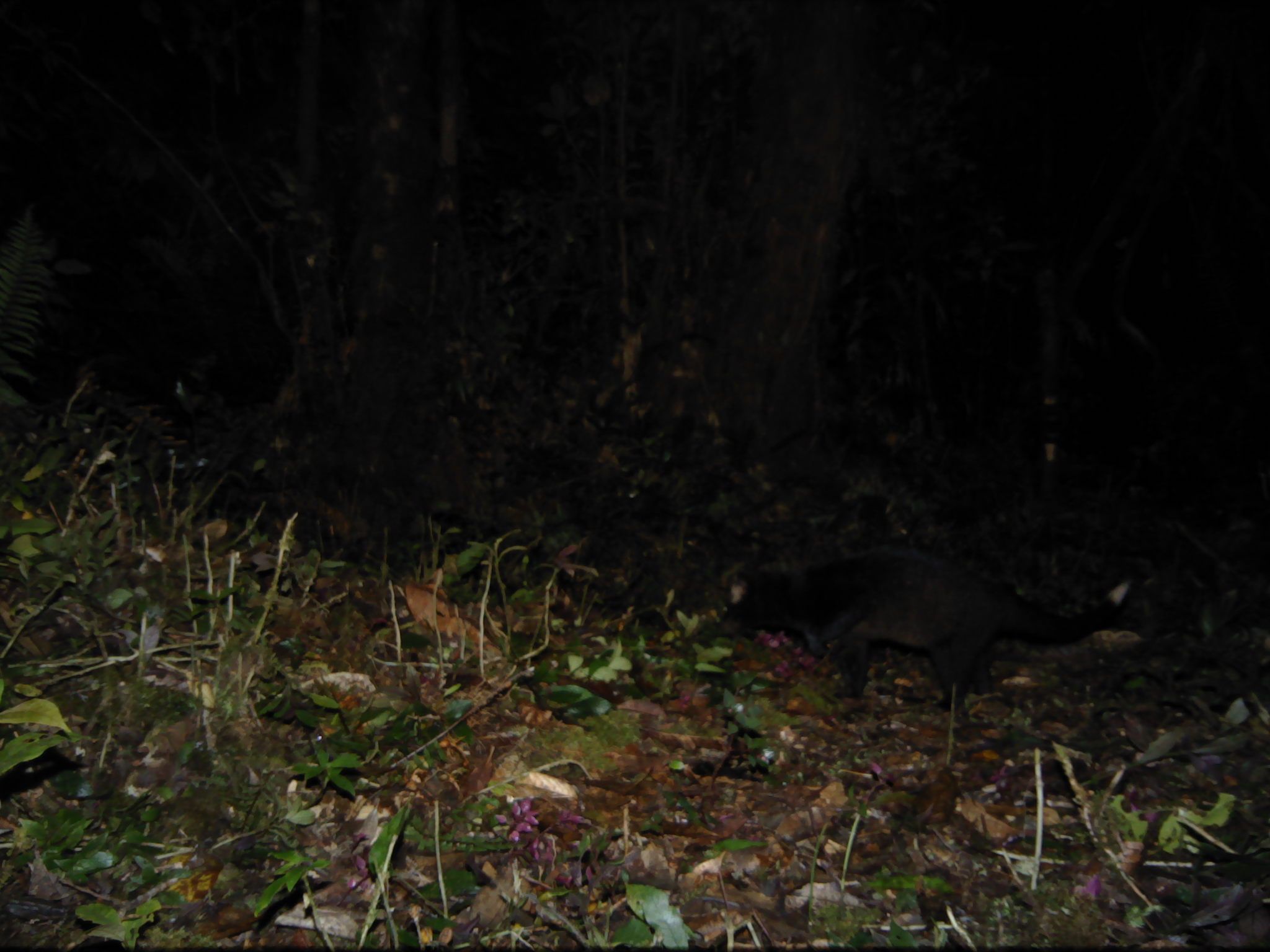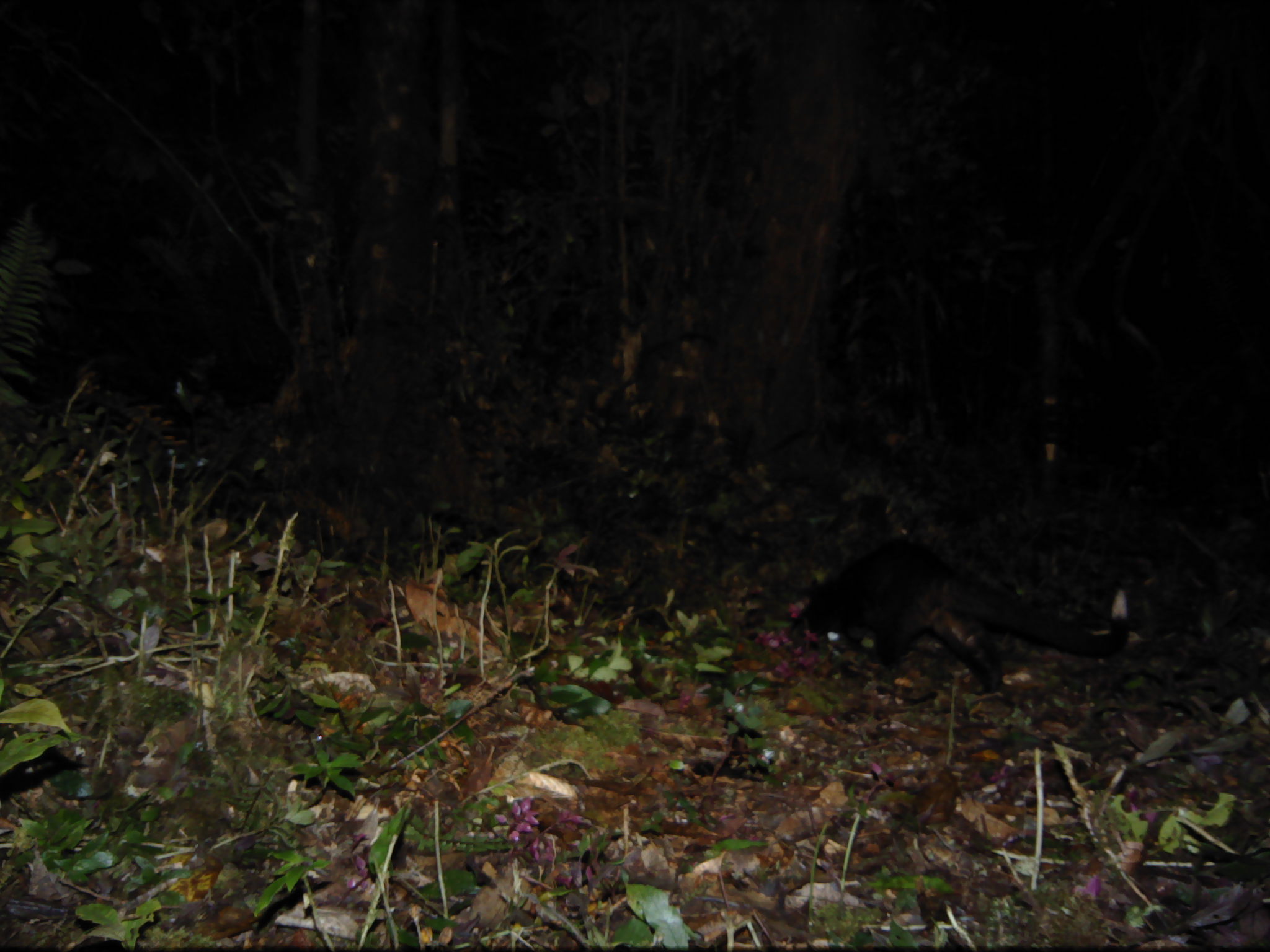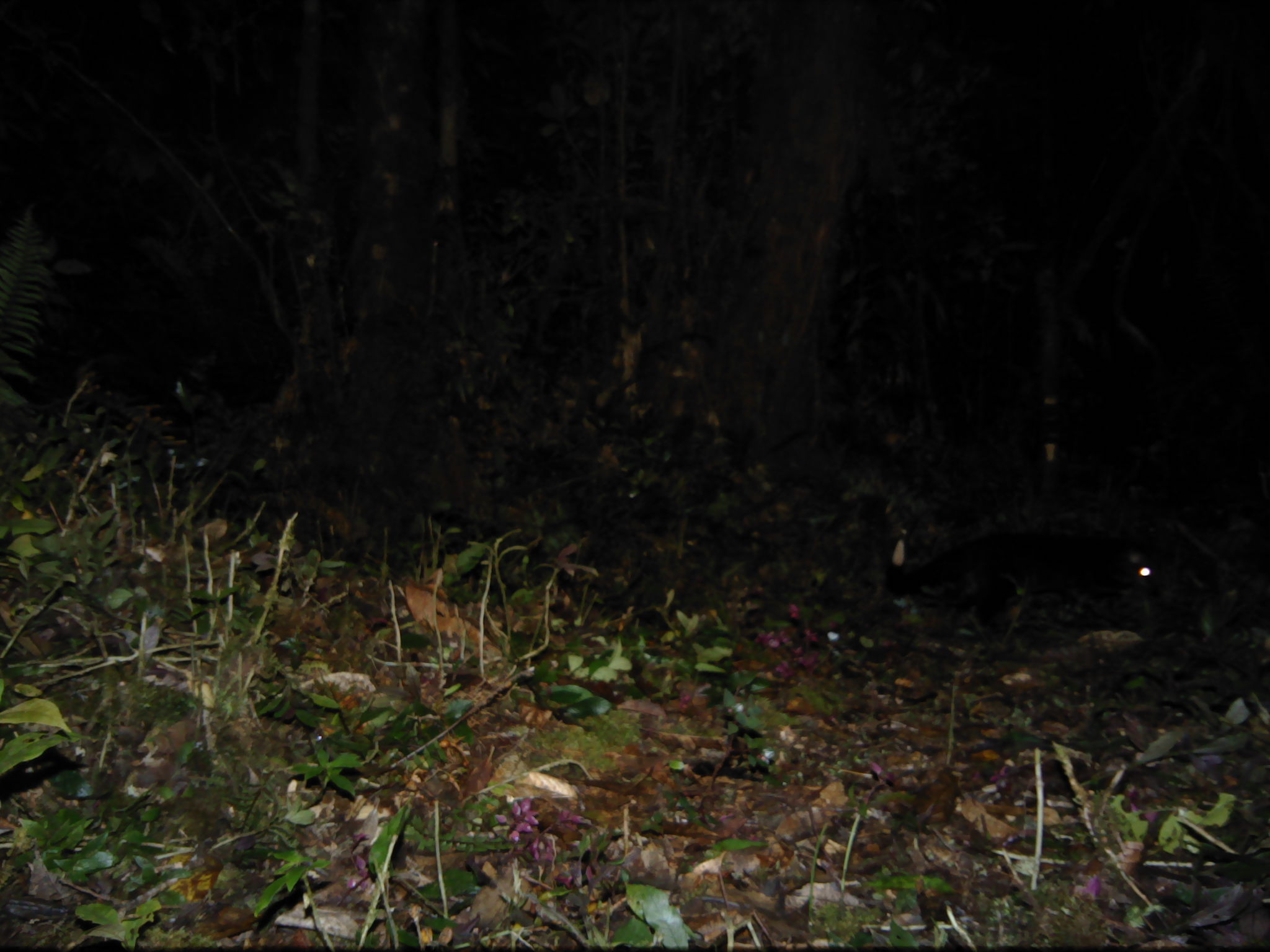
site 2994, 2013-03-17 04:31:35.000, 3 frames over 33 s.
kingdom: Animalia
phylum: Chordata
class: Mammalia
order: Carnivora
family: Viverridae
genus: Paguma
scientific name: Paguma larvata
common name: masked palm civet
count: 1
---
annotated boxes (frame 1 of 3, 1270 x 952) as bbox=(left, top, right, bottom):
paguma larvata: bbox=(714, 542, 1133, 709)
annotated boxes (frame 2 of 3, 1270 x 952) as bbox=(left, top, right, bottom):
paguma larvata: bbox=(789, 536, 1130, 693)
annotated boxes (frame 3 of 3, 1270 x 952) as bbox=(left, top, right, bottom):
paguma larvata: bbox=(885, 526, 1154, 632)